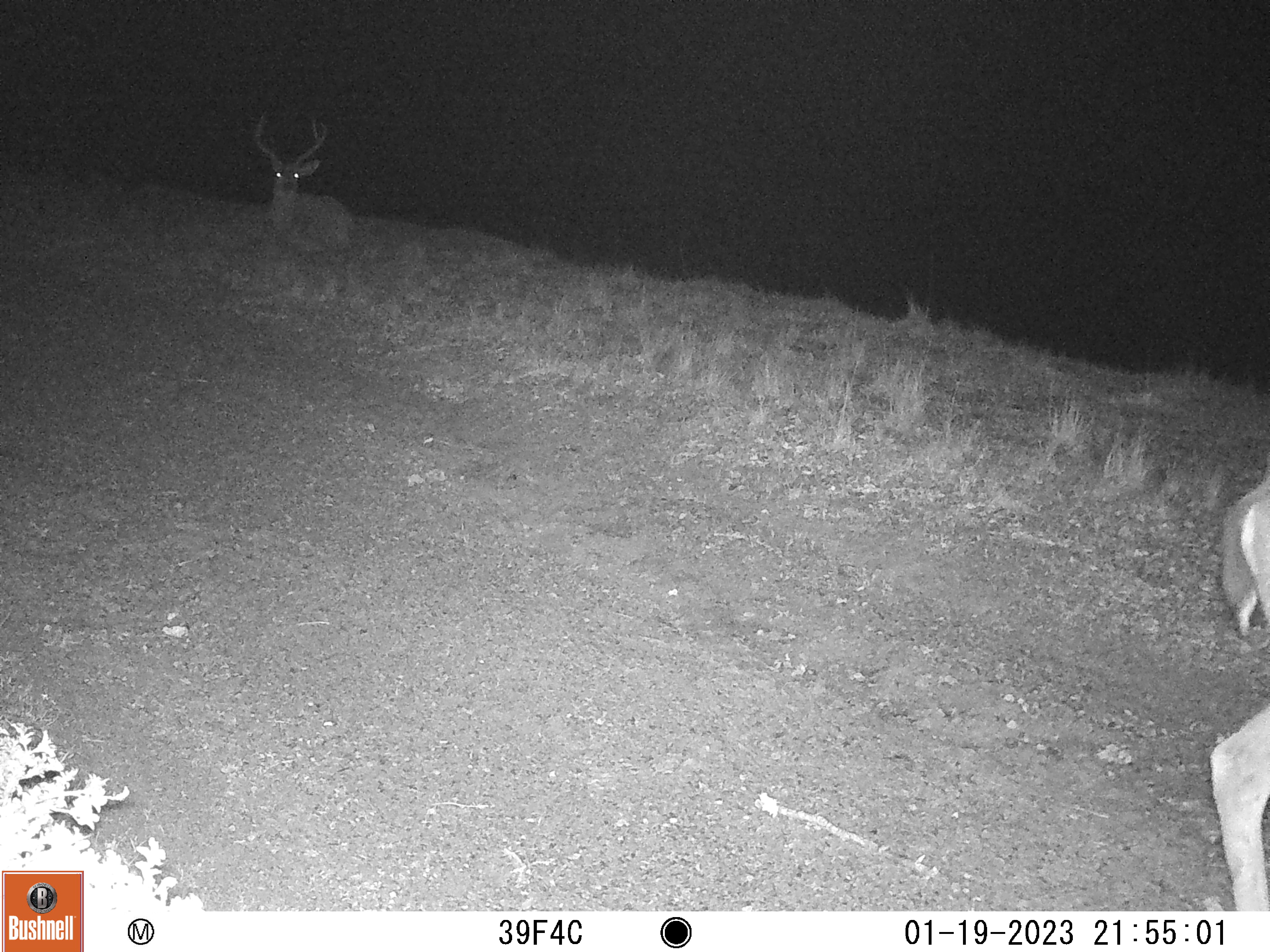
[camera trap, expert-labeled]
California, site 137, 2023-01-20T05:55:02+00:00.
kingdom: Animalia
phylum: Chordata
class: Mammalia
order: Artiodactyla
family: Cervidae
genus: Odocoileus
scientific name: Odocoileus hemionus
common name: mule deer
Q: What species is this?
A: Mule deer (Odocoileus hemionus).